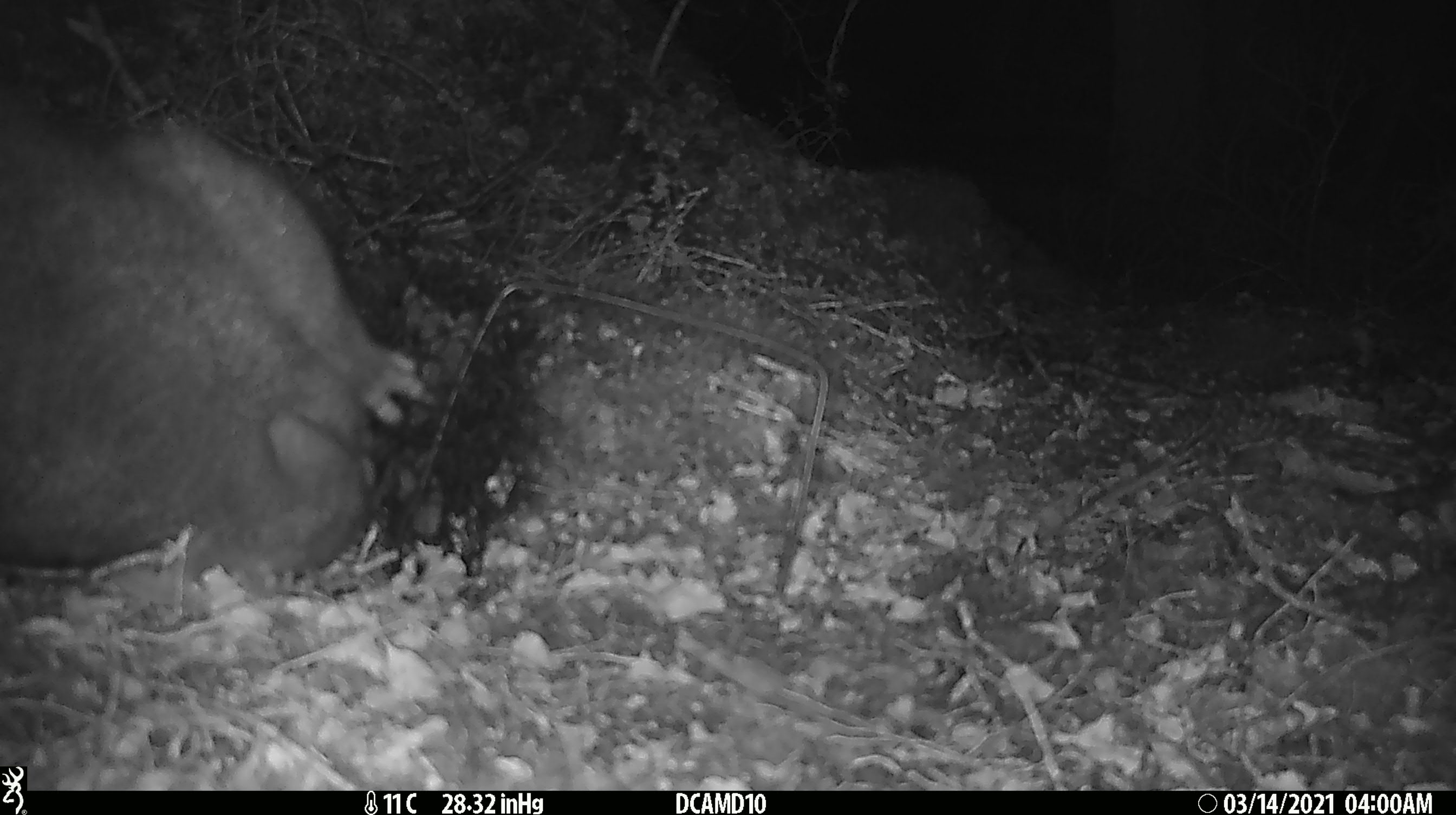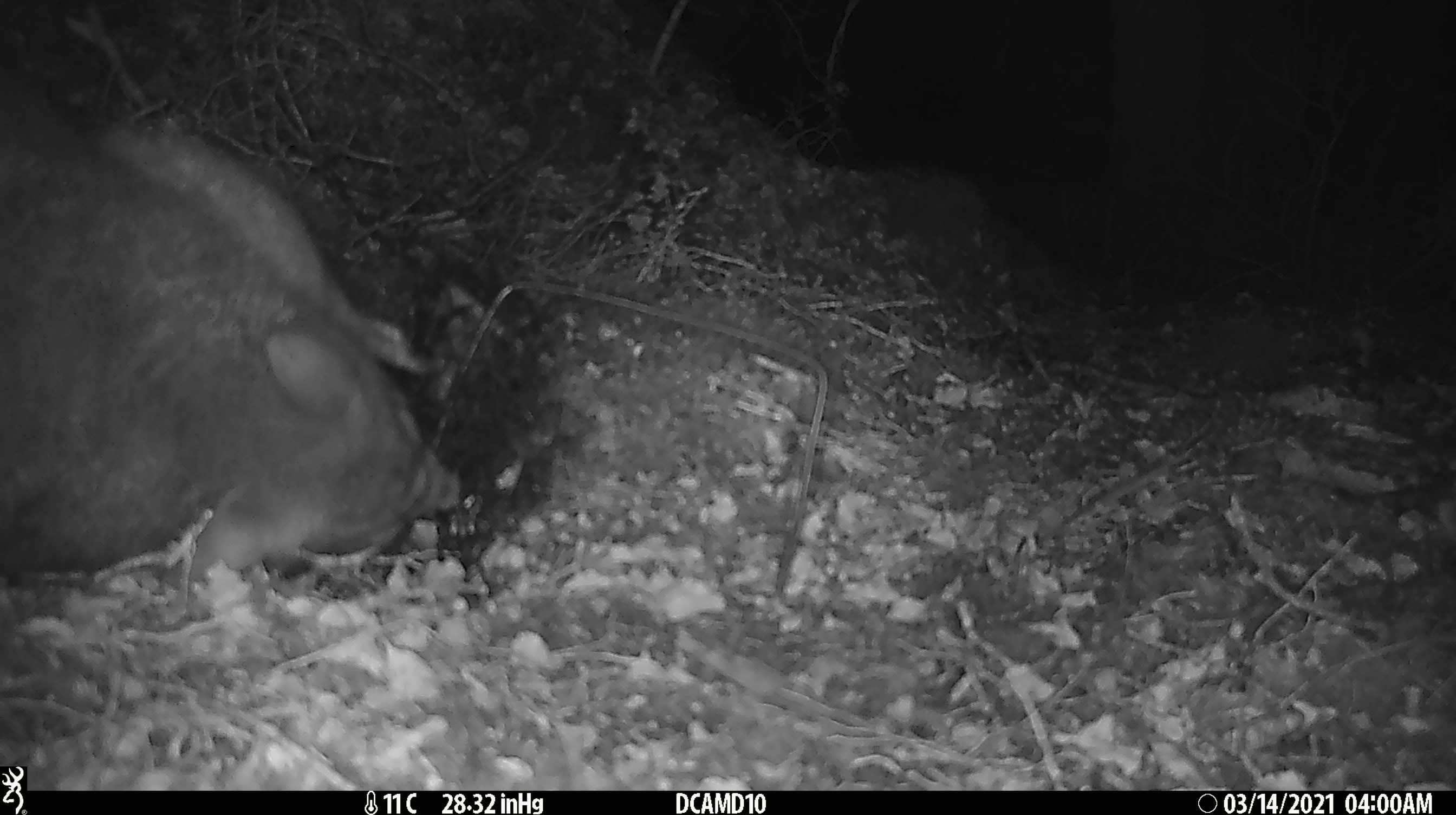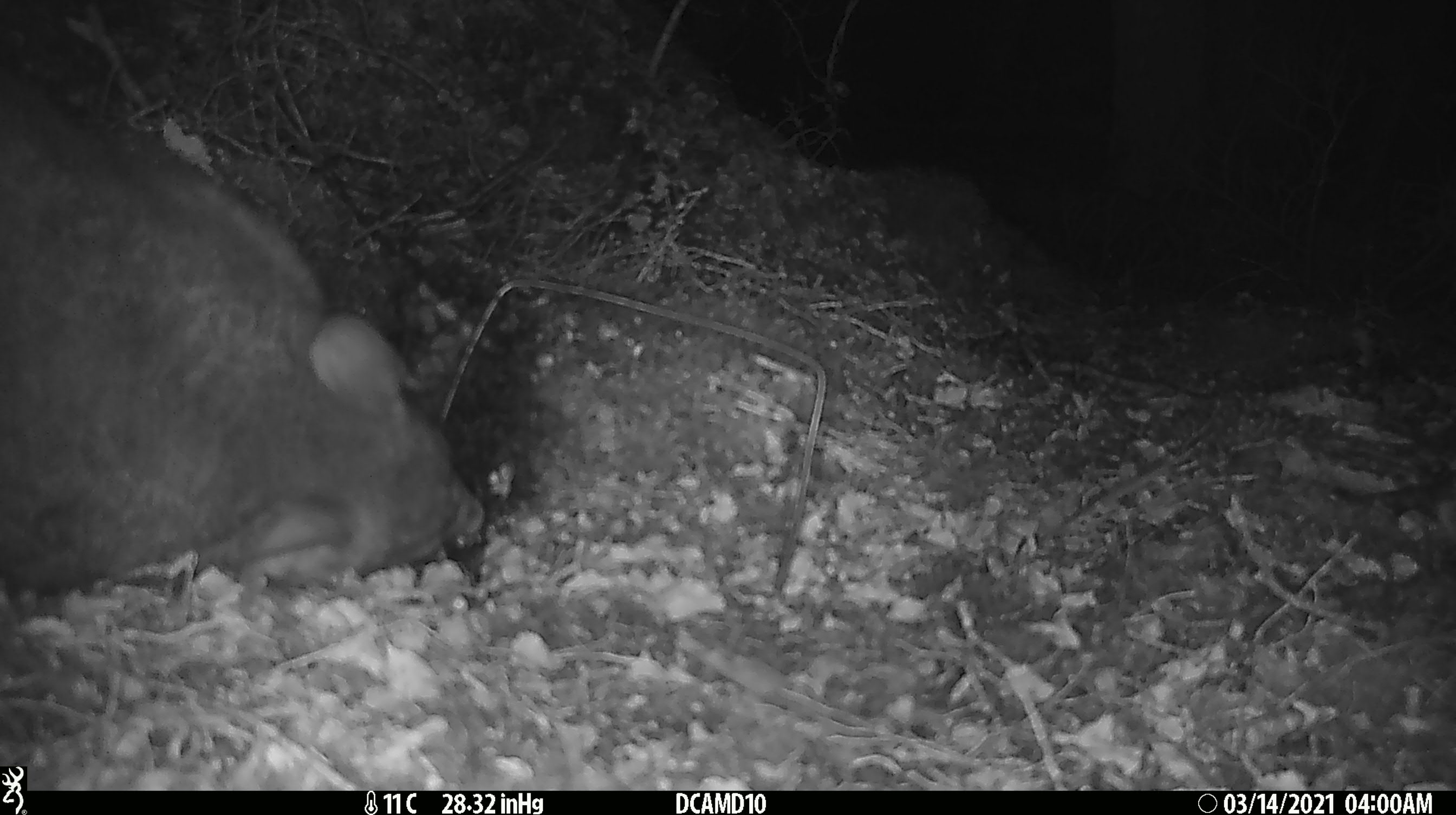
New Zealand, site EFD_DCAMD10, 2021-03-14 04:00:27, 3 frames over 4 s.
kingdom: Animalia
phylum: Chordata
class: Mammalia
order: Diprotodontia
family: Phalangeridae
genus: Trichosurus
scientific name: Trichosurus vulpecula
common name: common brushtail possum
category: possum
Possum (common brushtail possum) (Trichosurus vulpecula).